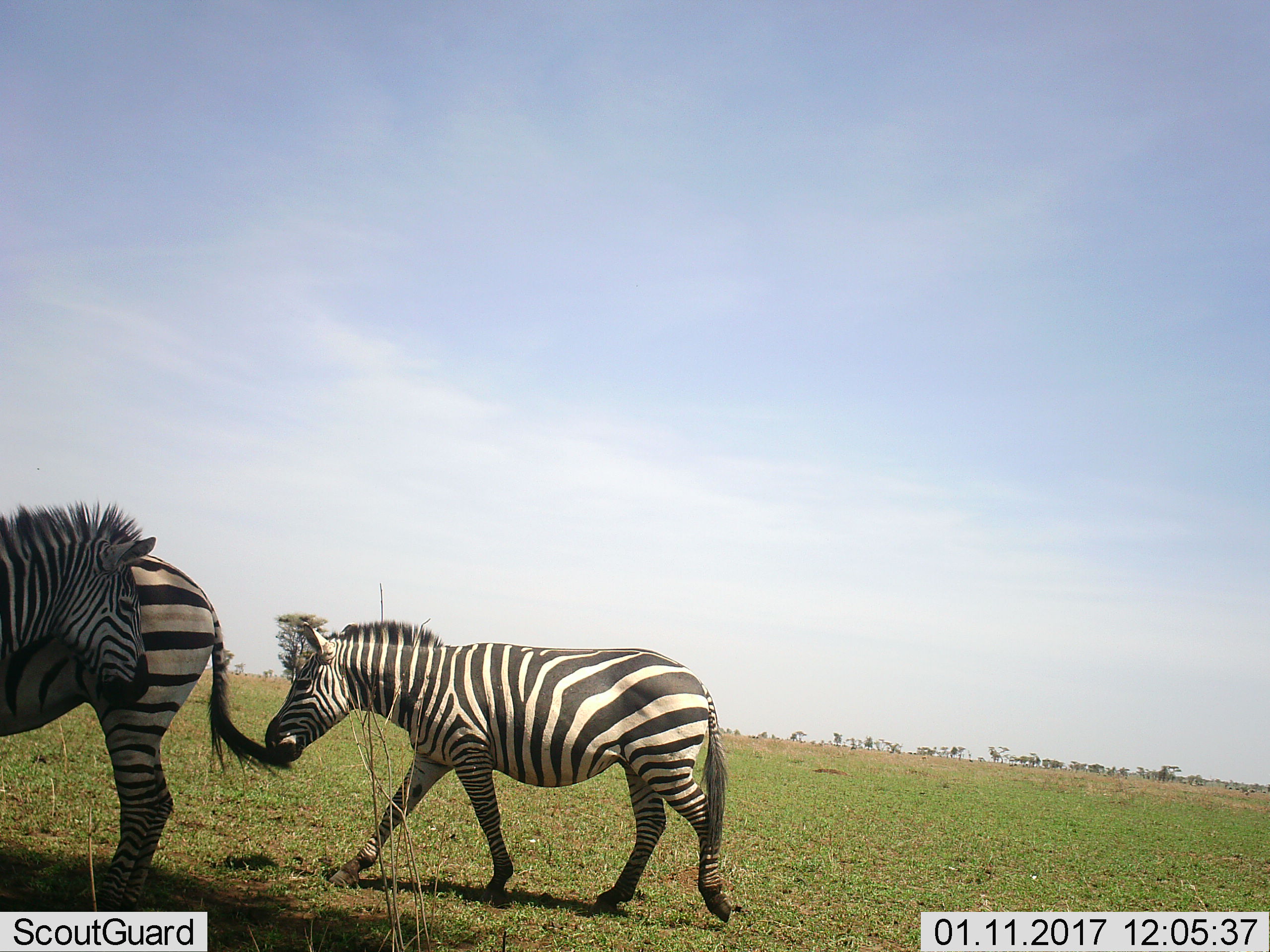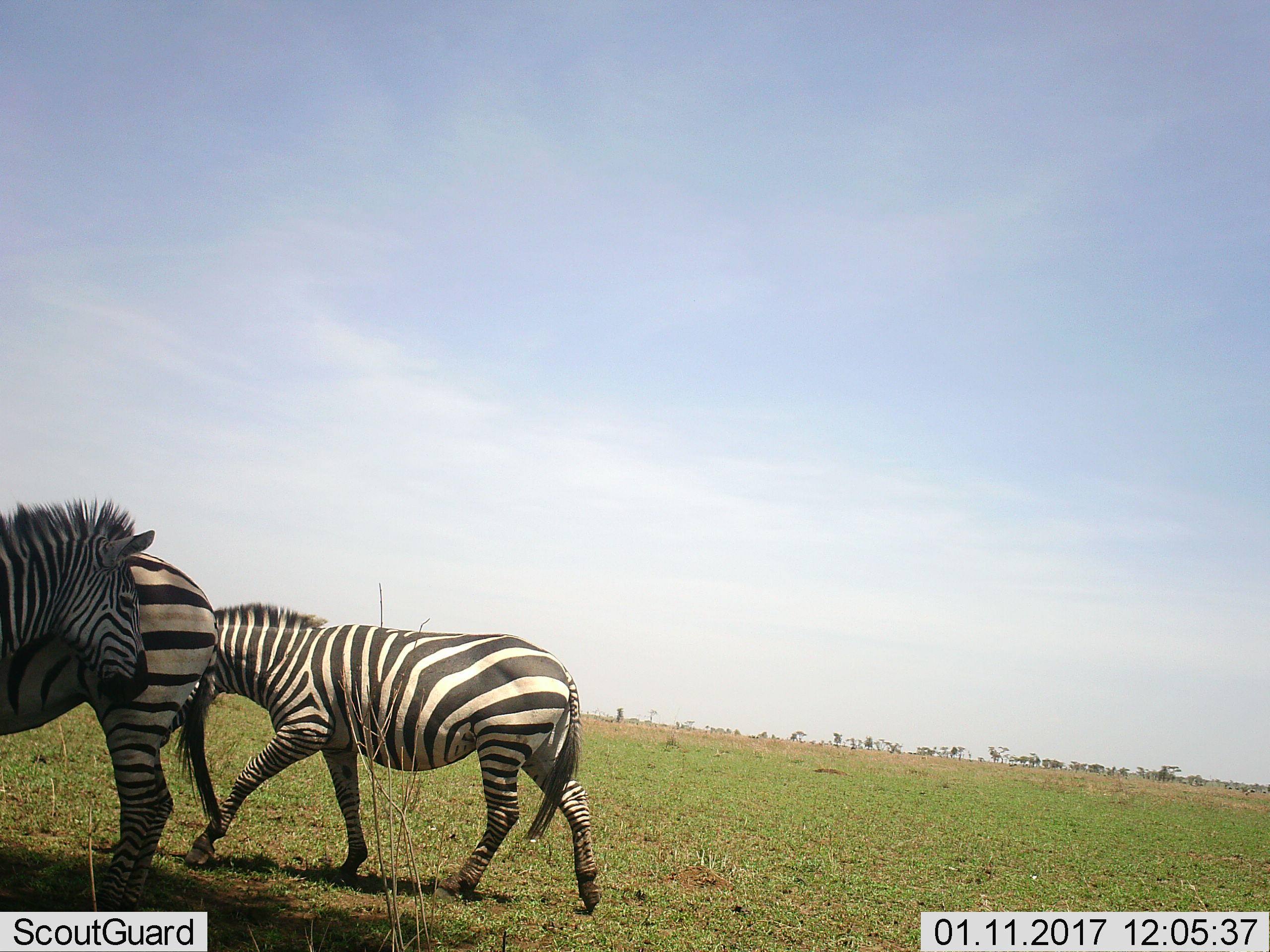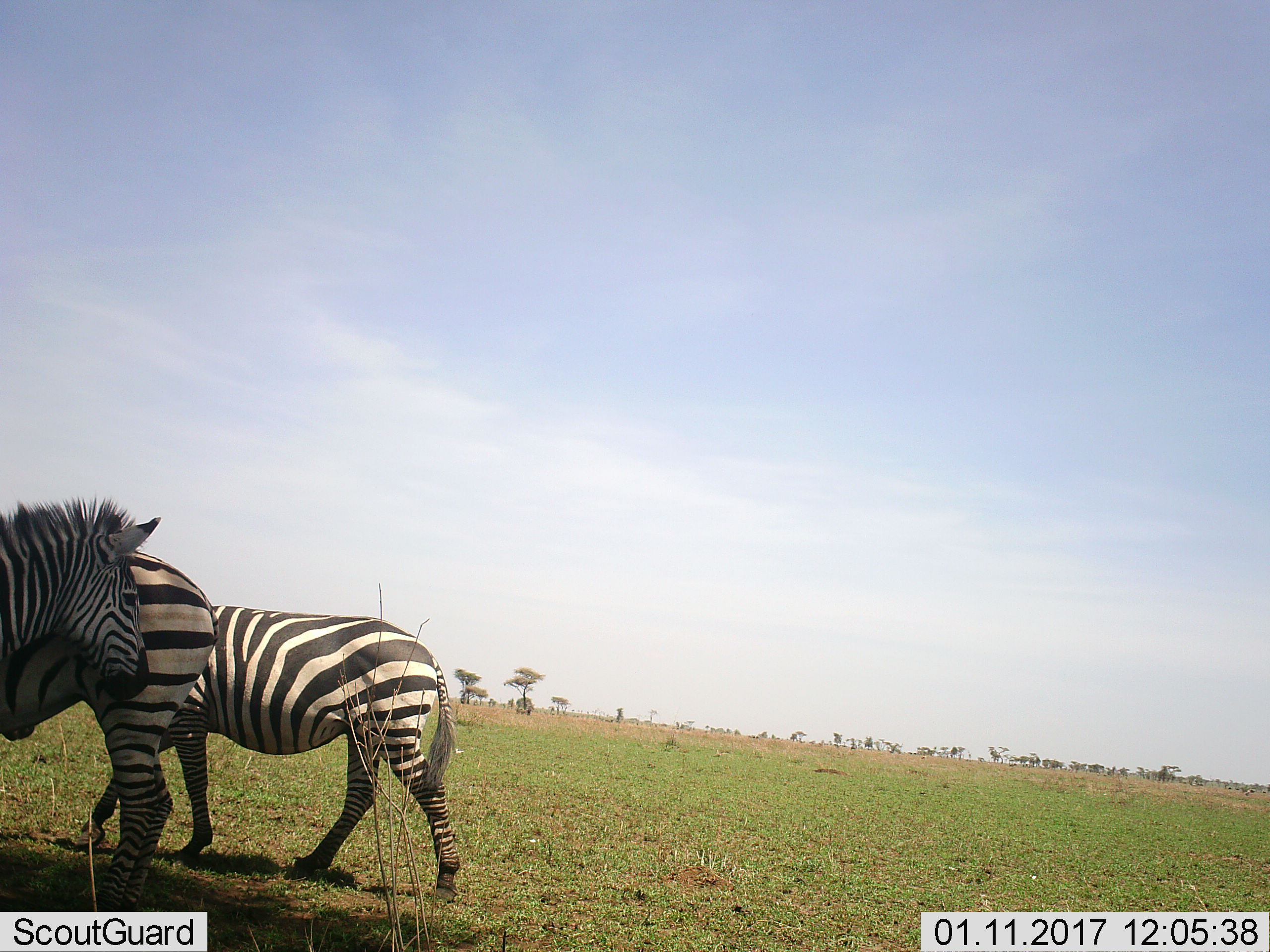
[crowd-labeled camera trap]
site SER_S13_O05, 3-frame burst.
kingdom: Animalia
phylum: Chordata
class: Mammalia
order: Perissodactyla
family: Equidae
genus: Equus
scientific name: Equus quagga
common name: plains zebra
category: zebraplains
Zebraplains (plains zebra) (Equus quagga), count 3. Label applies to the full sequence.